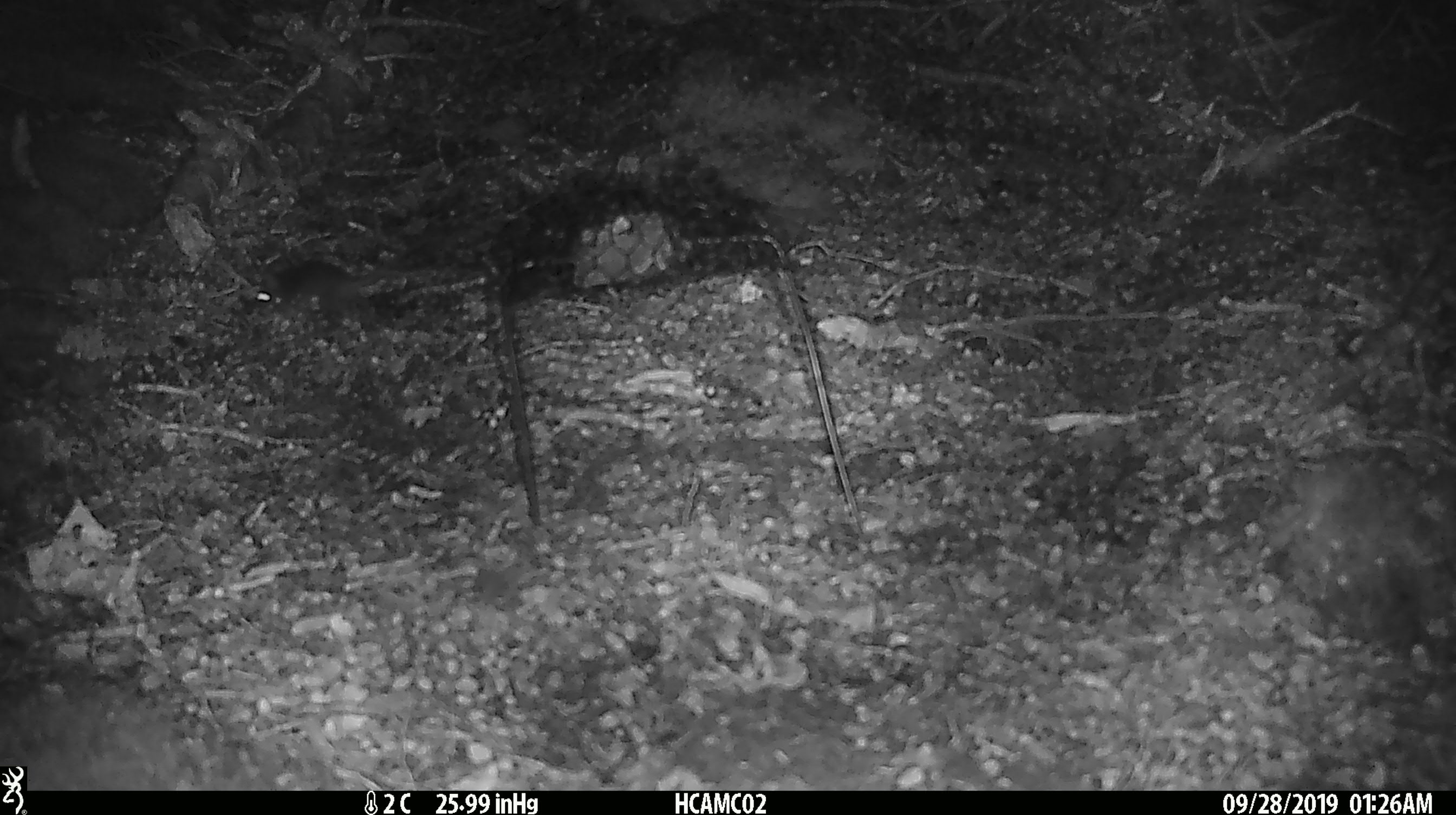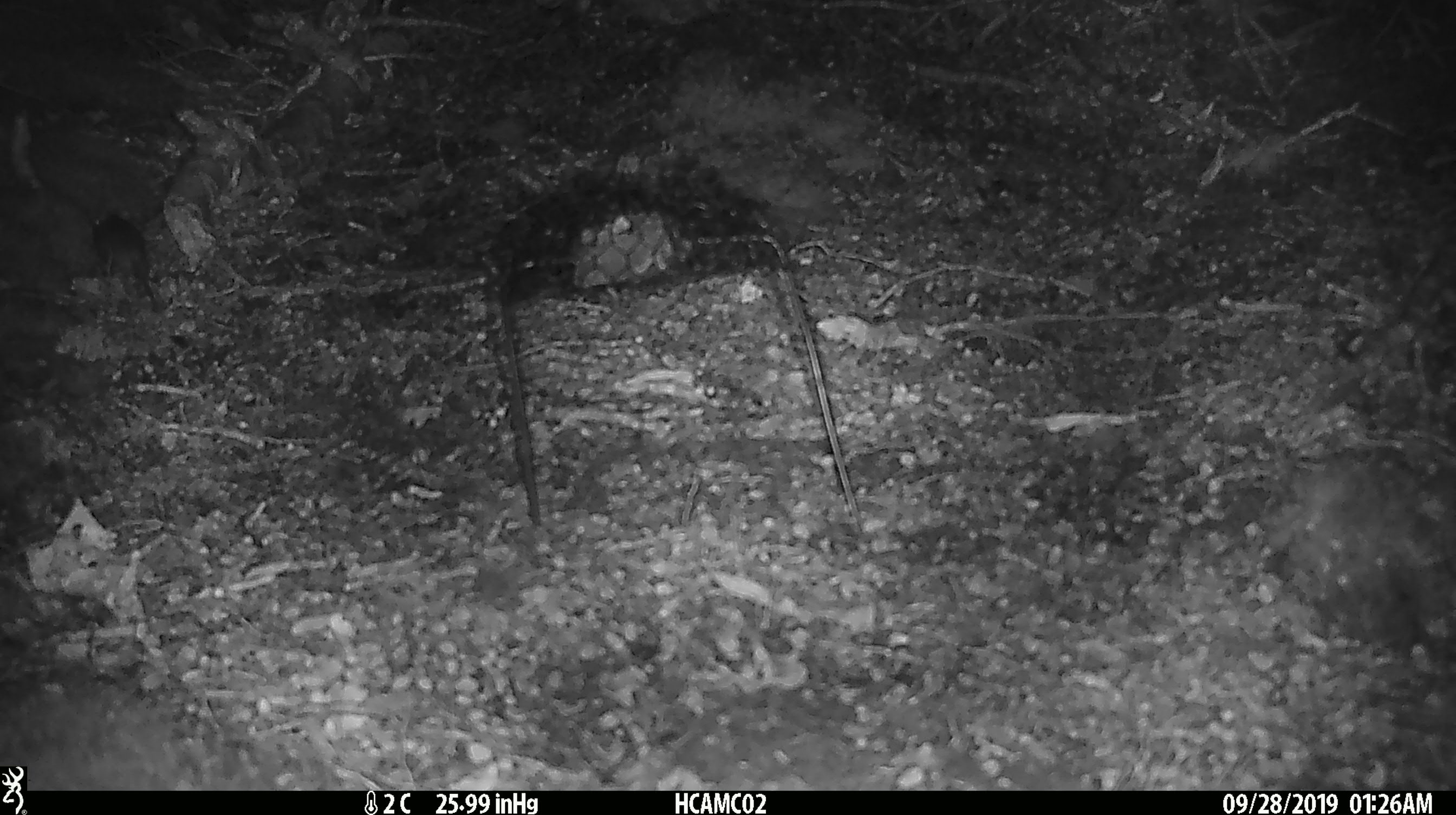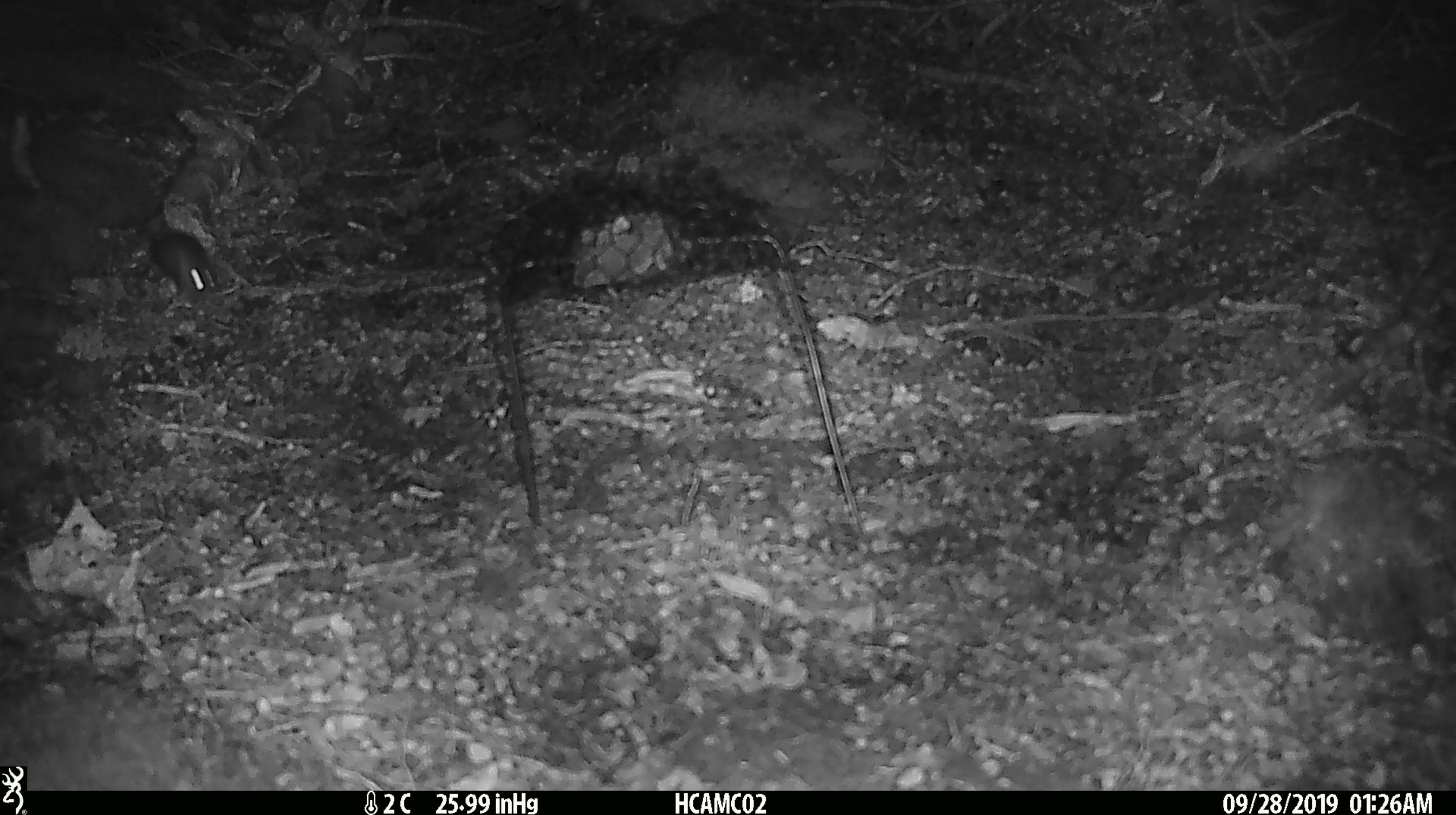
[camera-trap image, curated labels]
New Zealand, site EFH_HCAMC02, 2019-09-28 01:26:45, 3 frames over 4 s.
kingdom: Animalia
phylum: Chordata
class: Mammalia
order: Rodentia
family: Muridae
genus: Mus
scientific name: Mus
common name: mouse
Mouse (Mus).